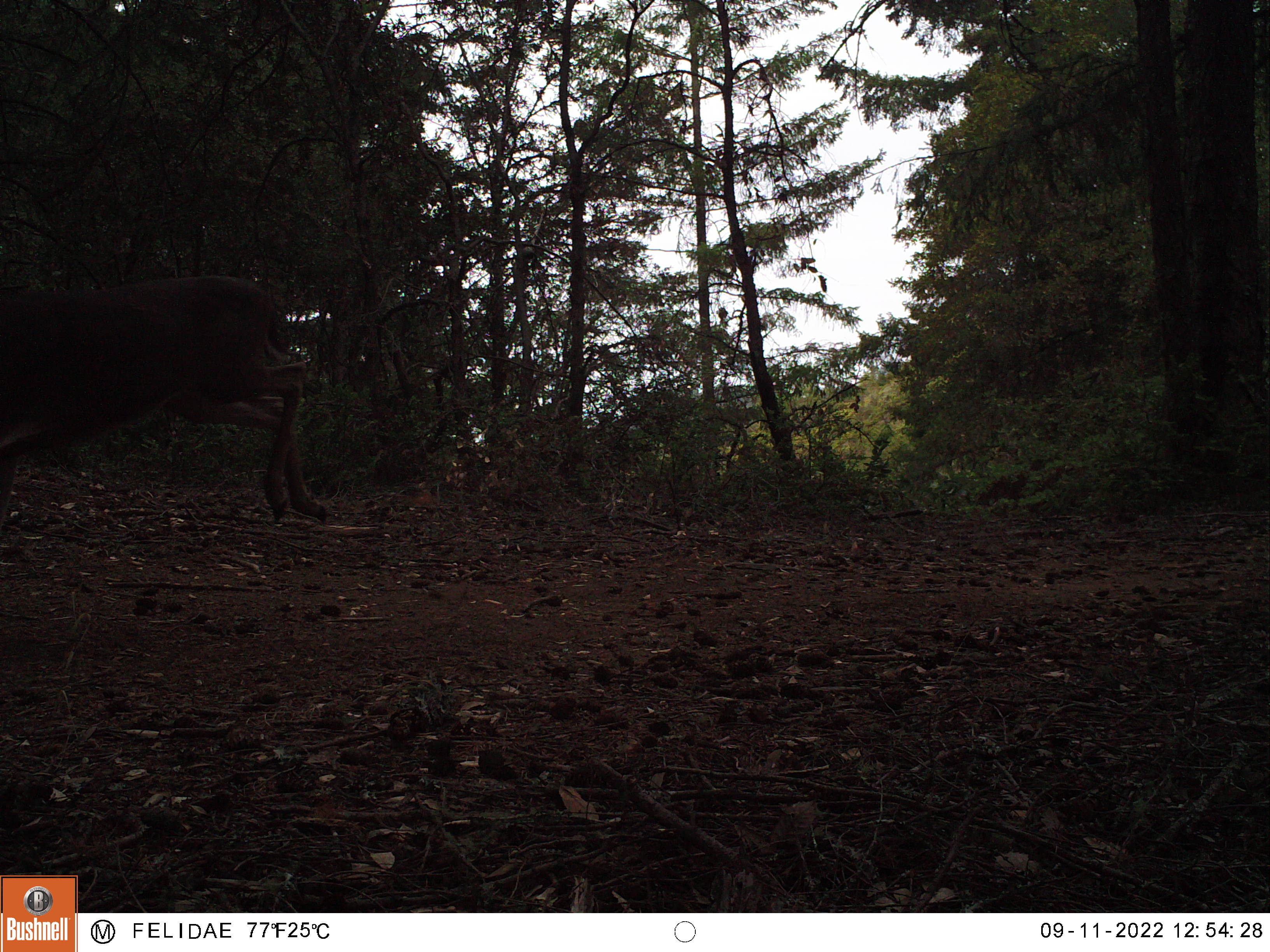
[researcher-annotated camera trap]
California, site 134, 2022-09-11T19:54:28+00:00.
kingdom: Animalia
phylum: Chordata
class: Mammalia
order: Artiodactyla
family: Cervidae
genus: Odocoileus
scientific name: Odocoileus hemionus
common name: mule deer